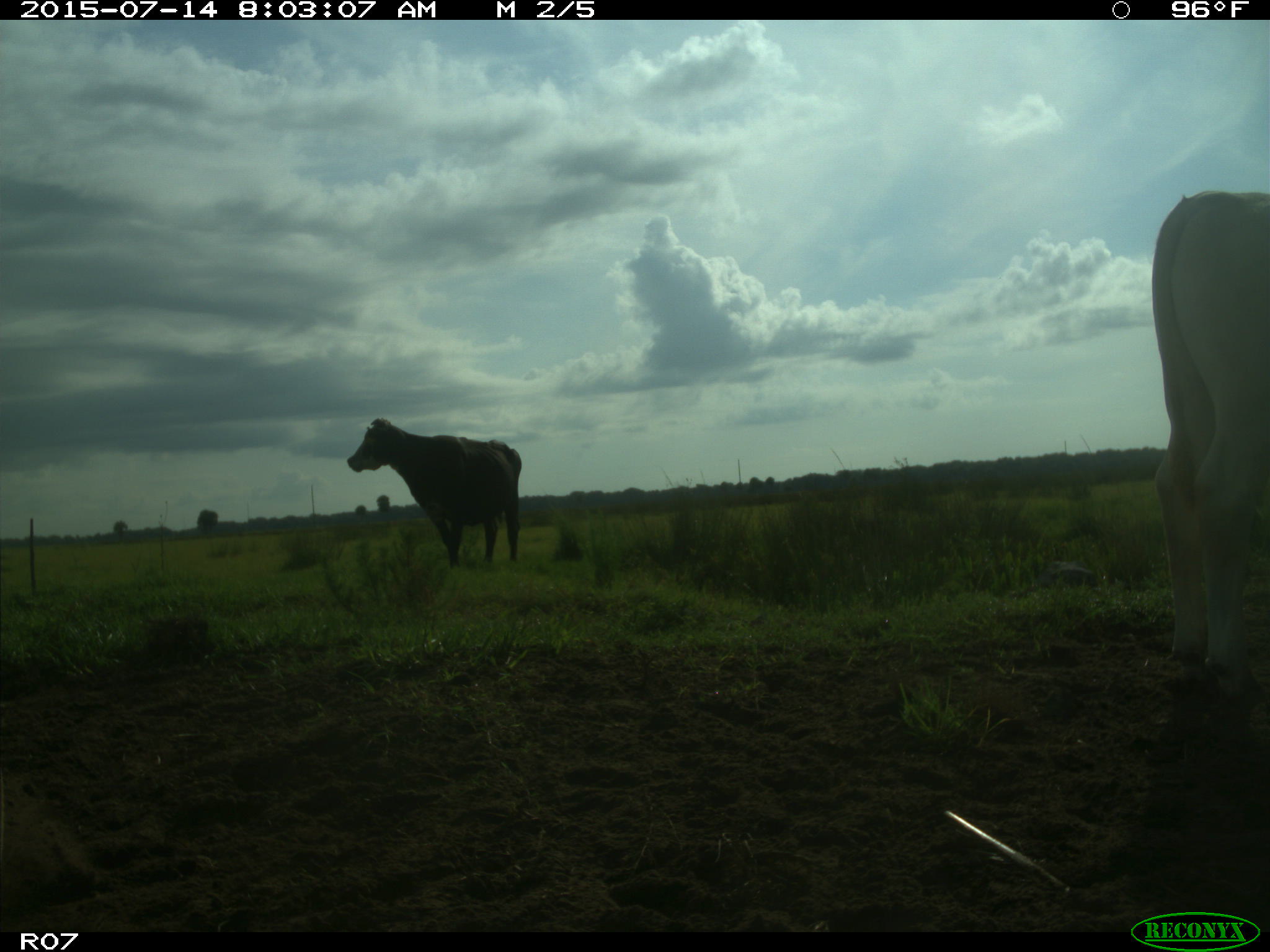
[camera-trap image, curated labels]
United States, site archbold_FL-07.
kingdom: Animalia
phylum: Chordata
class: Mammalia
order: Artiodactyla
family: Bovidae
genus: Bos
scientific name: Bos taurus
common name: domestic cow